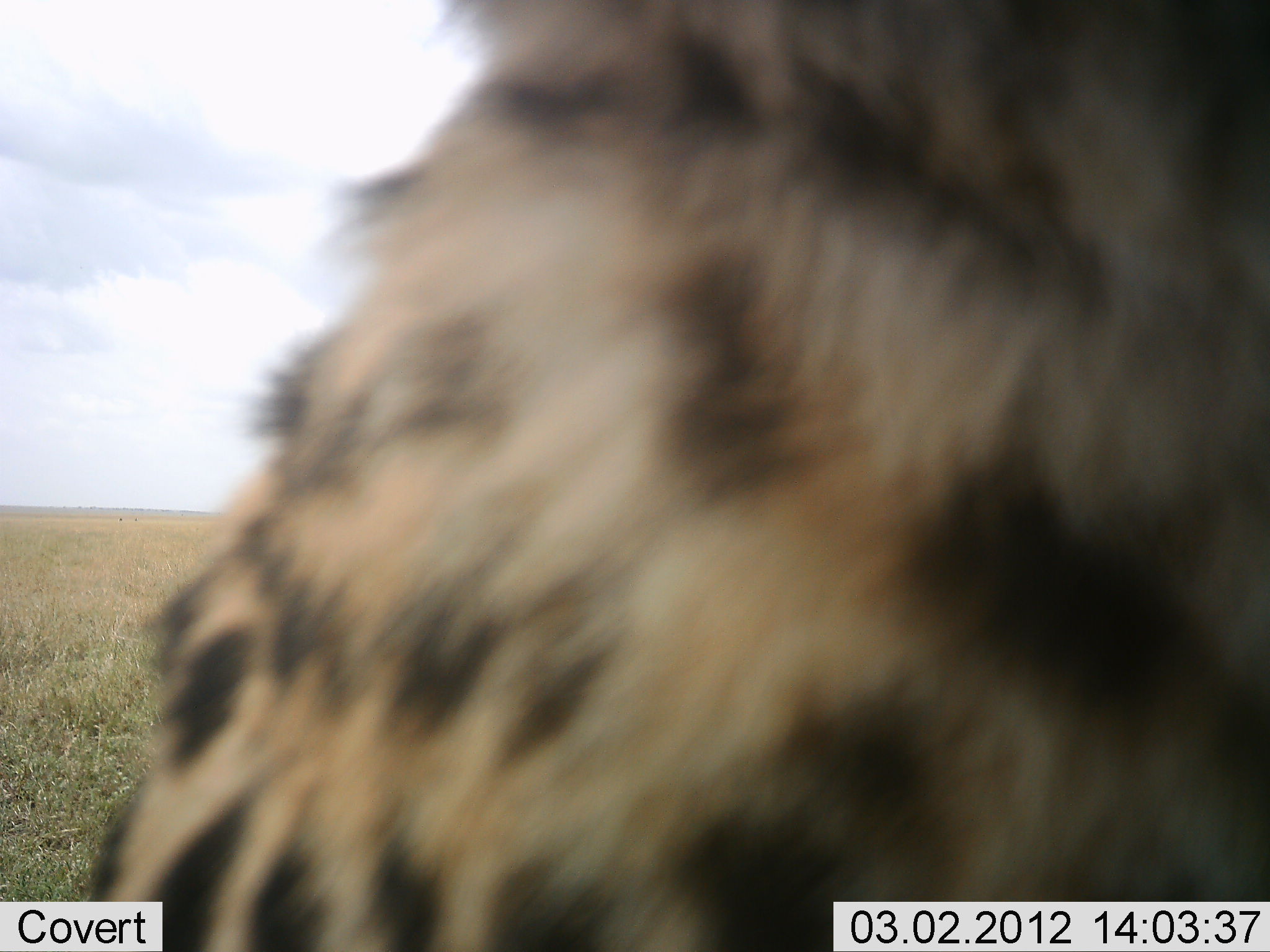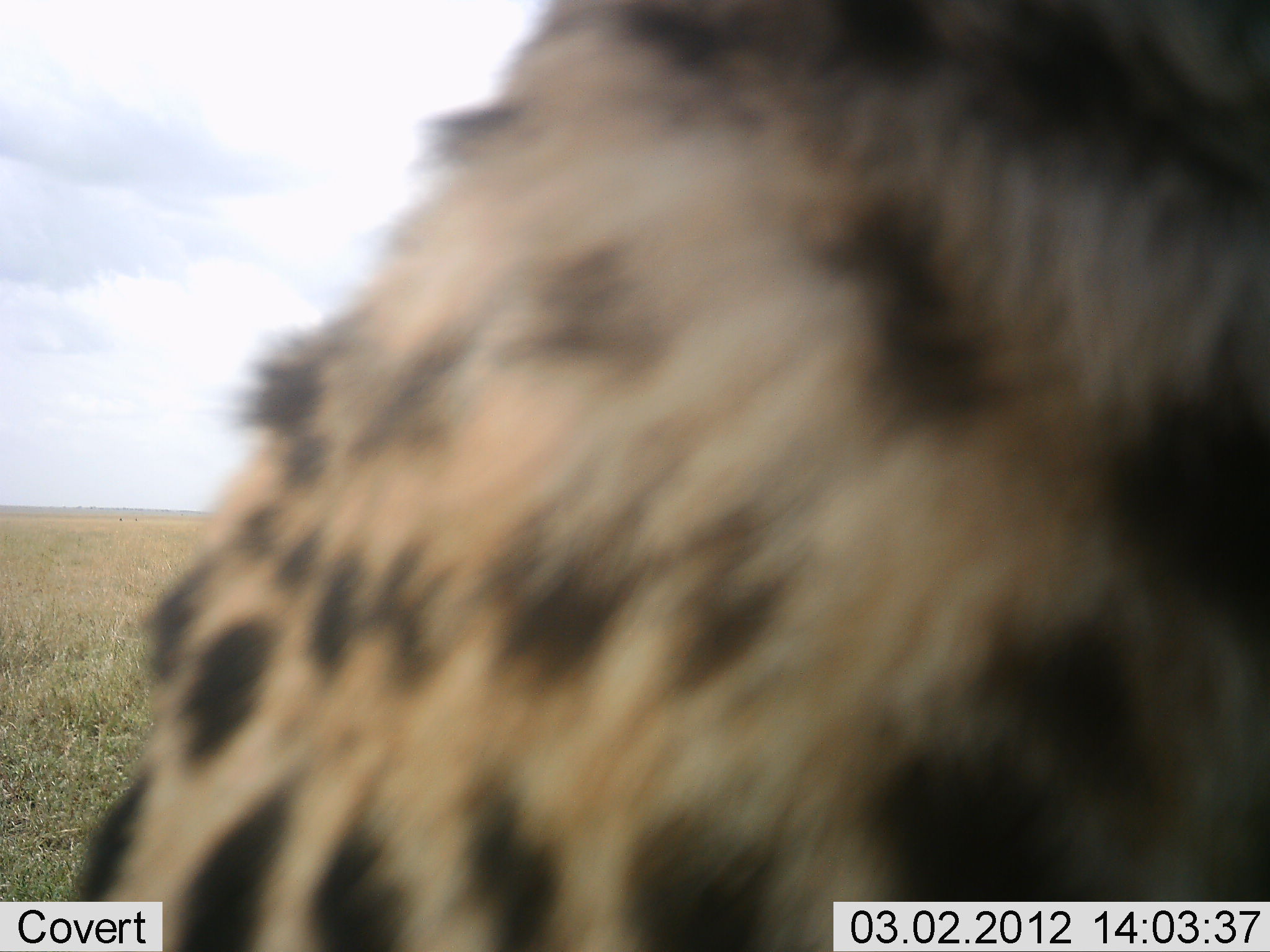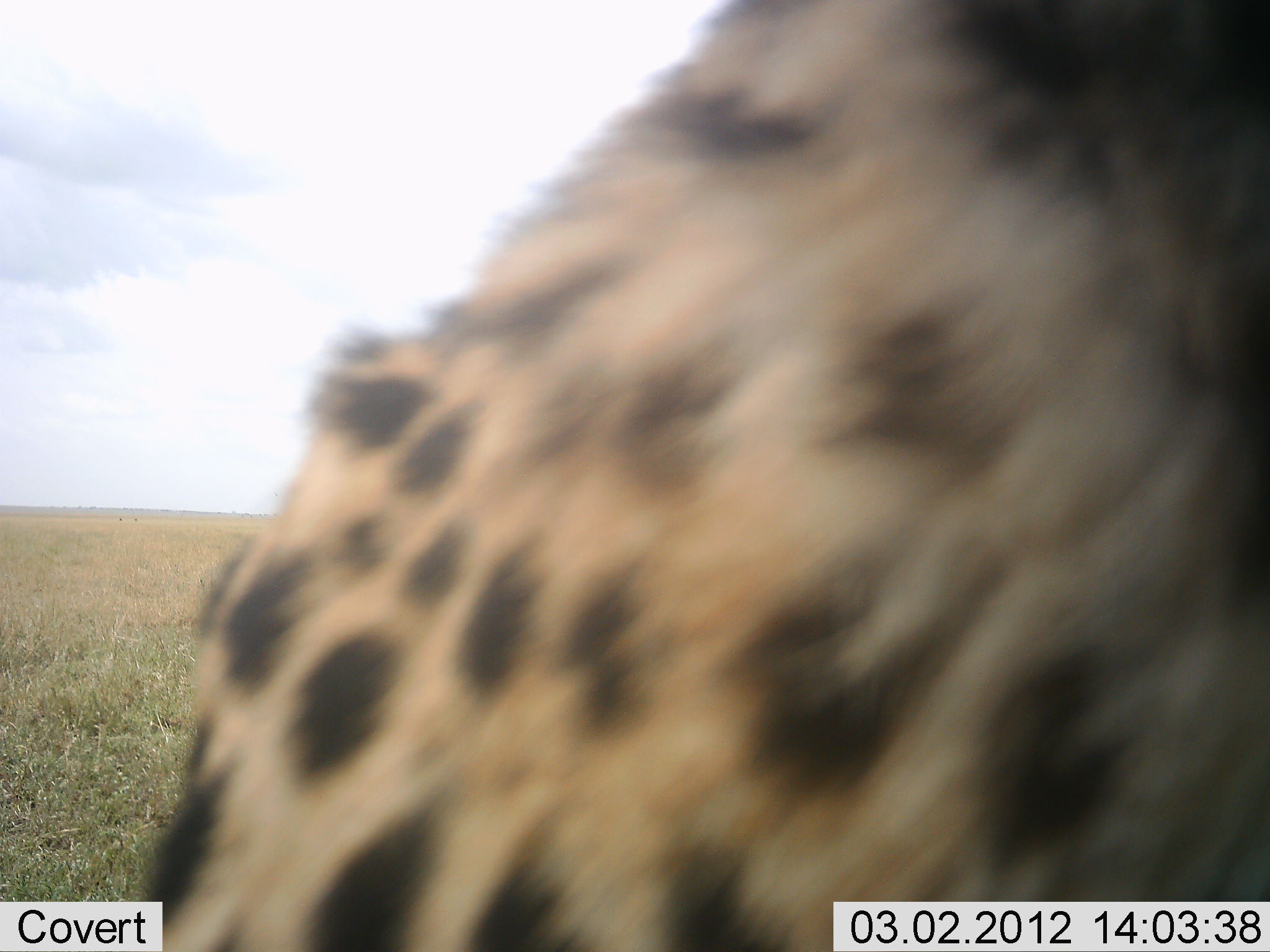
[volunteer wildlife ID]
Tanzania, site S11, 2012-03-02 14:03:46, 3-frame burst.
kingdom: Animalia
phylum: Chordata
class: Mammalia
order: Carnivora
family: Felidae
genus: Acinonyx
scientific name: Acinonyx jubatus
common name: cheetah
Cheetah (Acinonyx jubatus), count 1. Behavior (volunteer vote fractions): standing 71%, resting 29%, moving 7%, interacting 7%. Young present (vote fraction): 0%. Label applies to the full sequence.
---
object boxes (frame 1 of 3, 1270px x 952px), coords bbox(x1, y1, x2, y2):
animal: bbox(80, 0, 1269, 950)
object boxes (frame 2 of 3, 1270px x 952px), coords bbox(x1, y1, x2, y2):
animal: bbox(62, 2, 1269, 950)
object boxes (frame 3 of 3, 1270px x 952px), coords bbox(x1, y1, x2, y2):
animal: bbox(112, 0, 1269, 950)